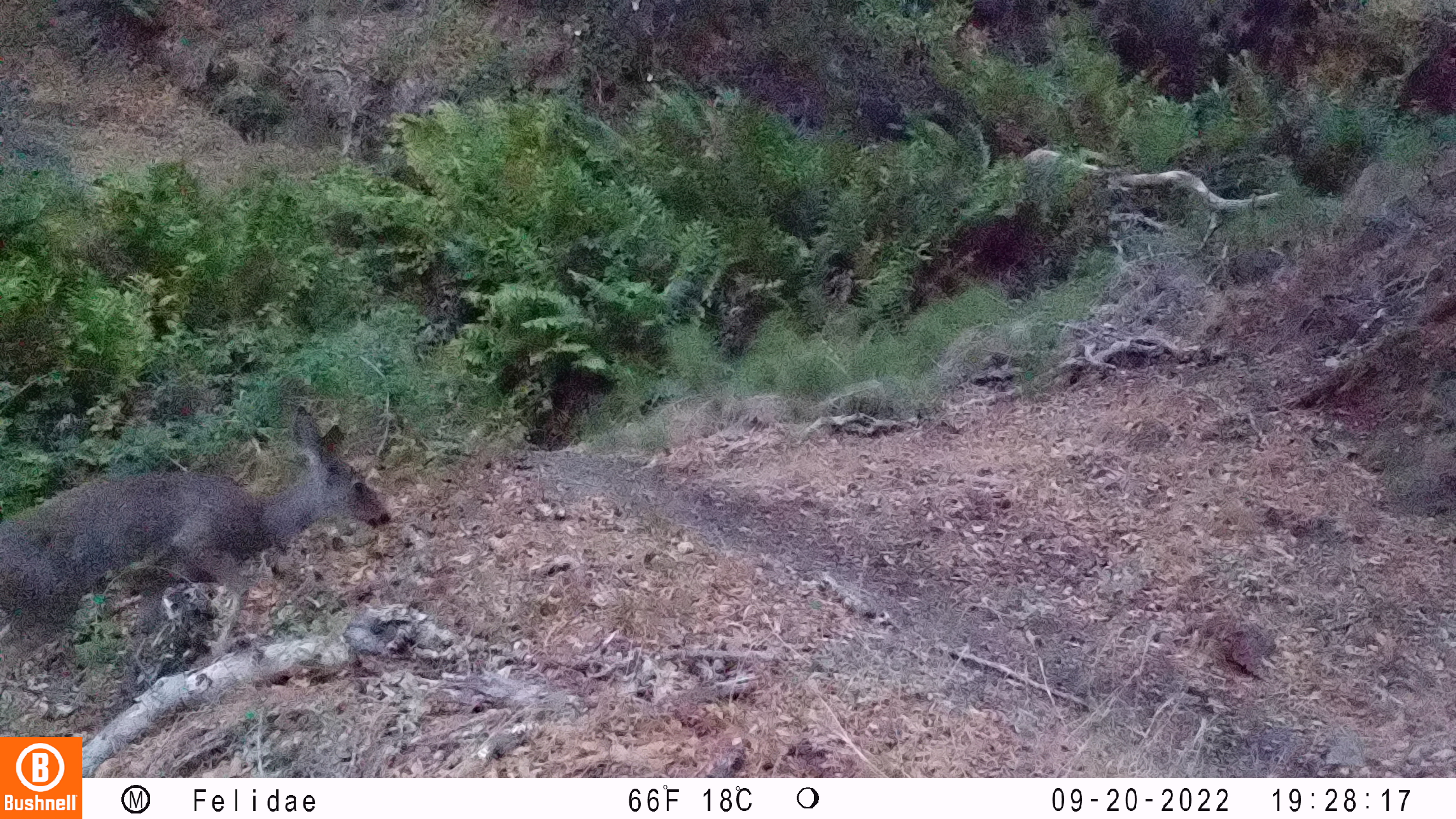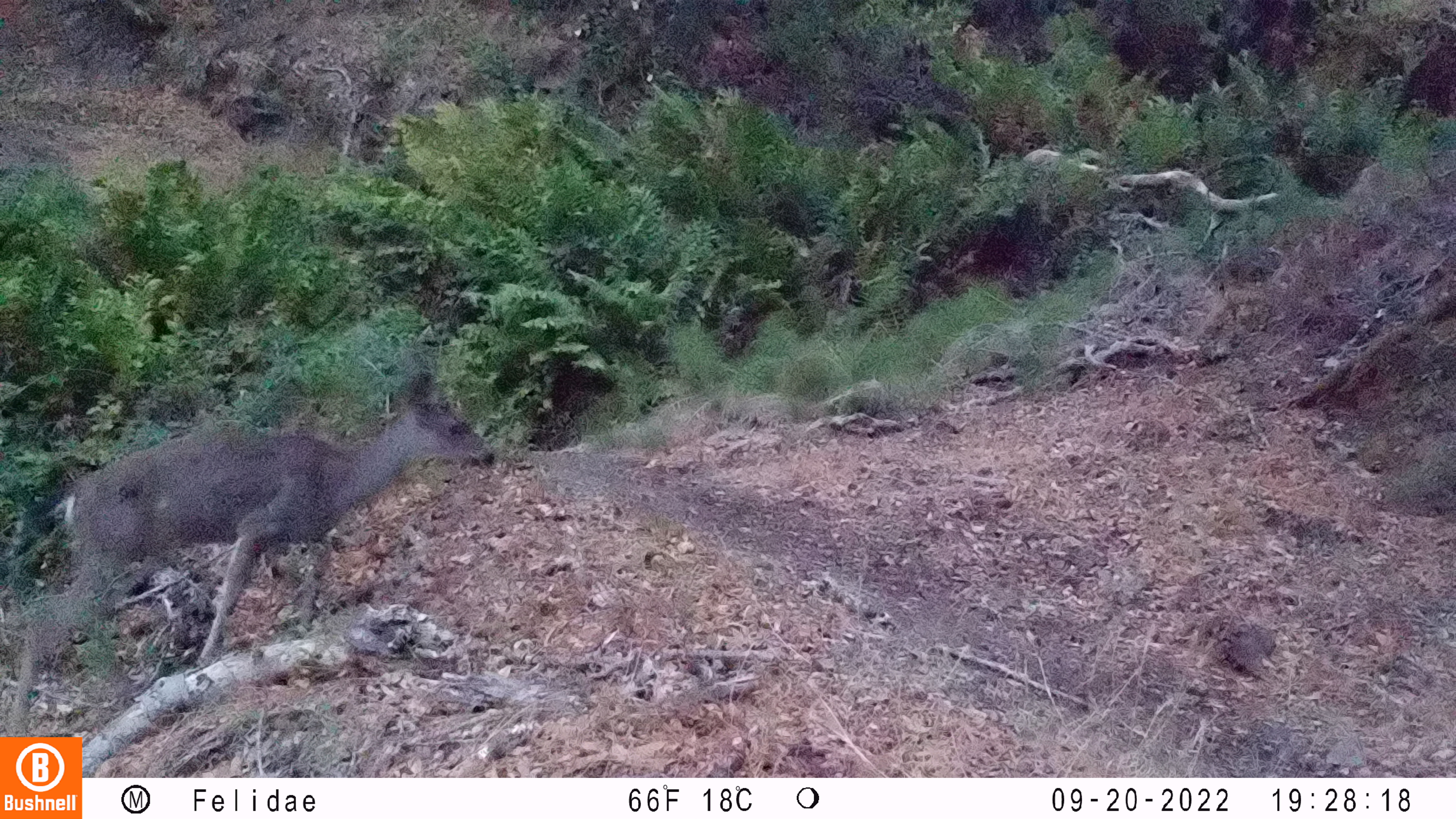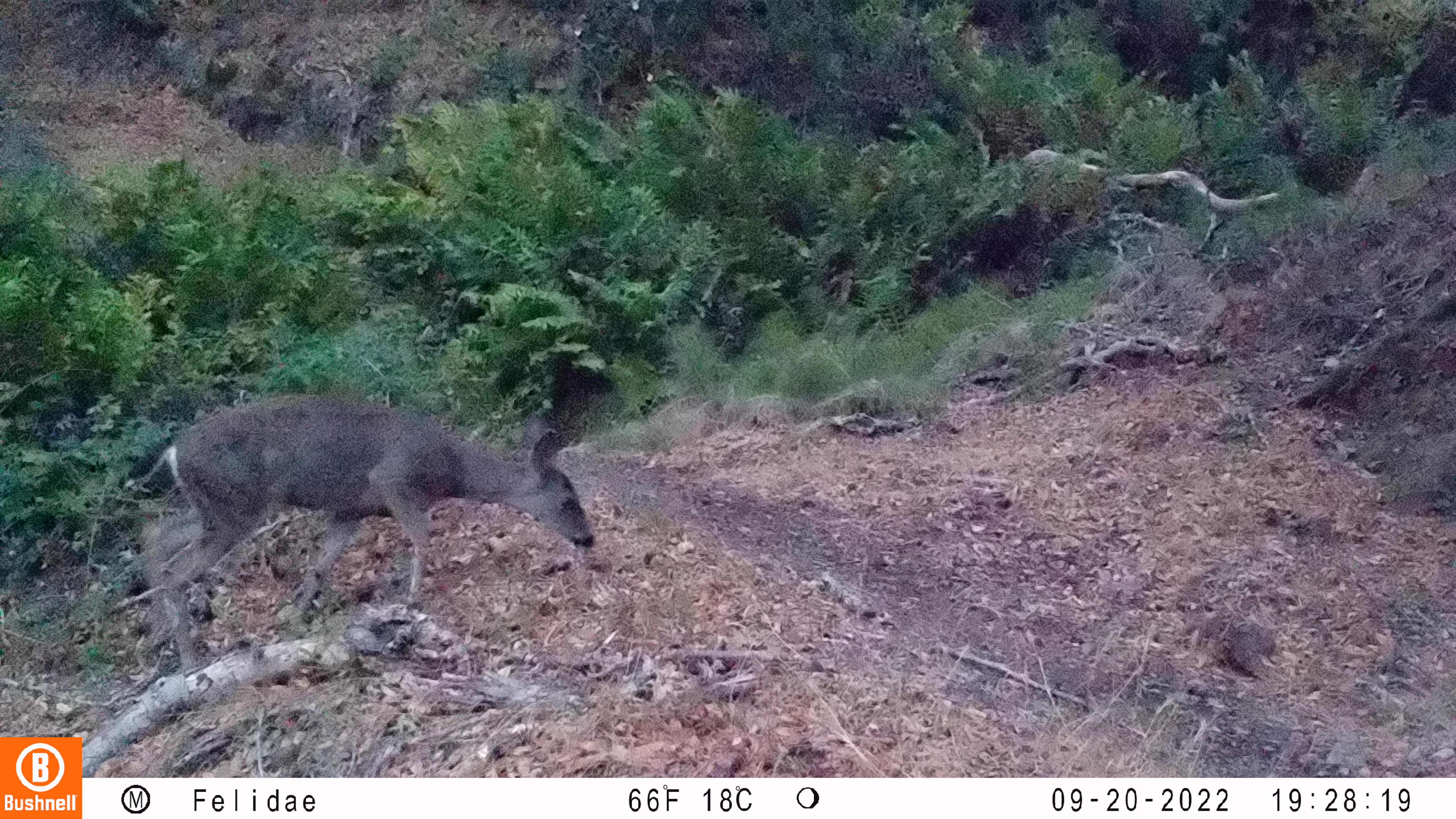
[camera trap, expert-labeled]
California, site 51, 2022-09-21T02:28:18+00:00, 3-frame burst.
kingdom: Animalia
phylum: Chordata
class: Mammalia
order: Artiodactyla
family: Cervidae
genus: Odocoileus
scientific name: Odocoileus hemionus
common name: mule deer